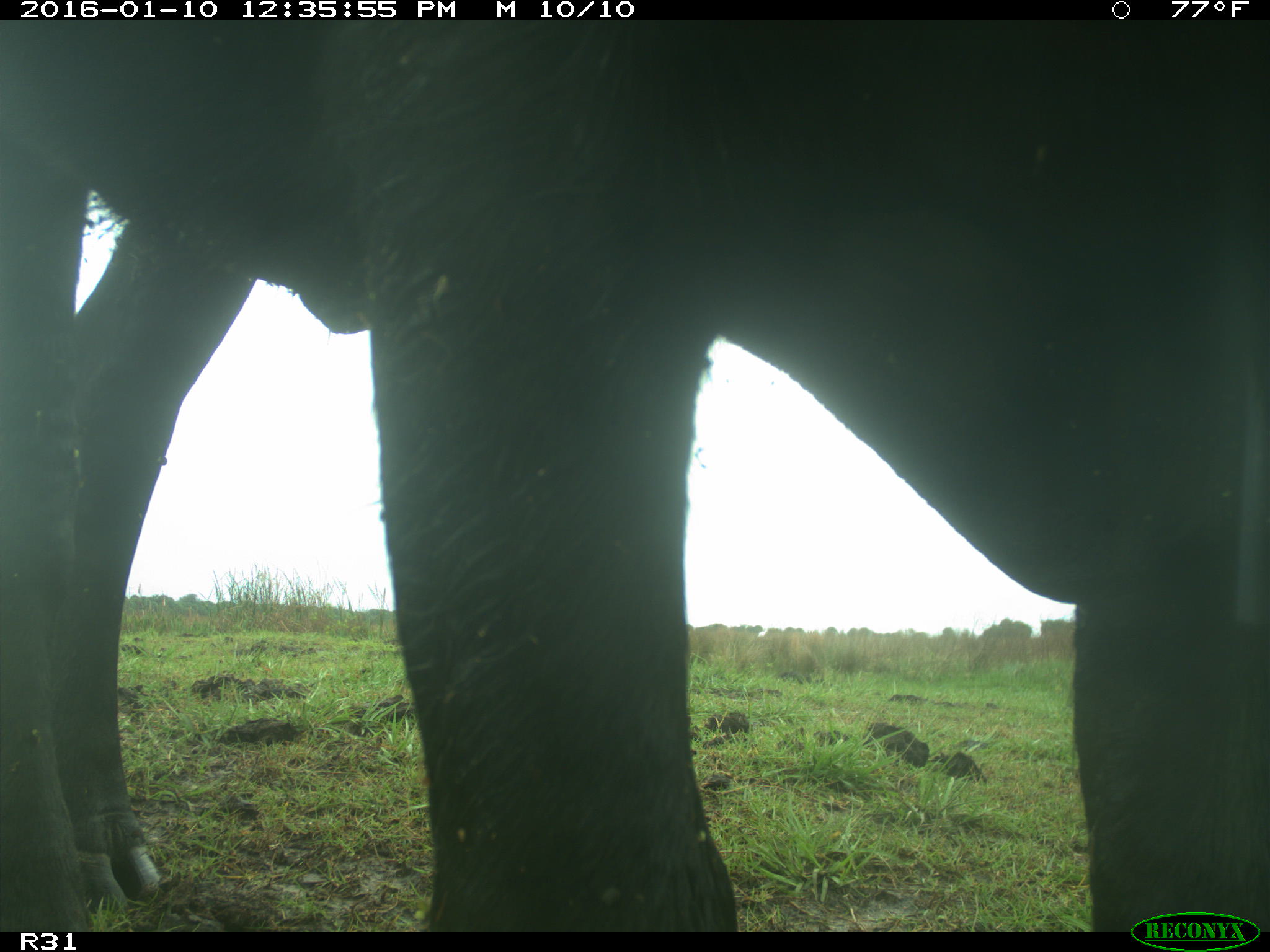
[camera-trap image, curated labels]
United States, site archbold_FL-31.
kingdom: Animalia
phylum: Chordata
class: Mammalia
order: Artiodactyla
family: Bovidae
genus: Bos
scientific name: Bos taurus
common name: domestic cow